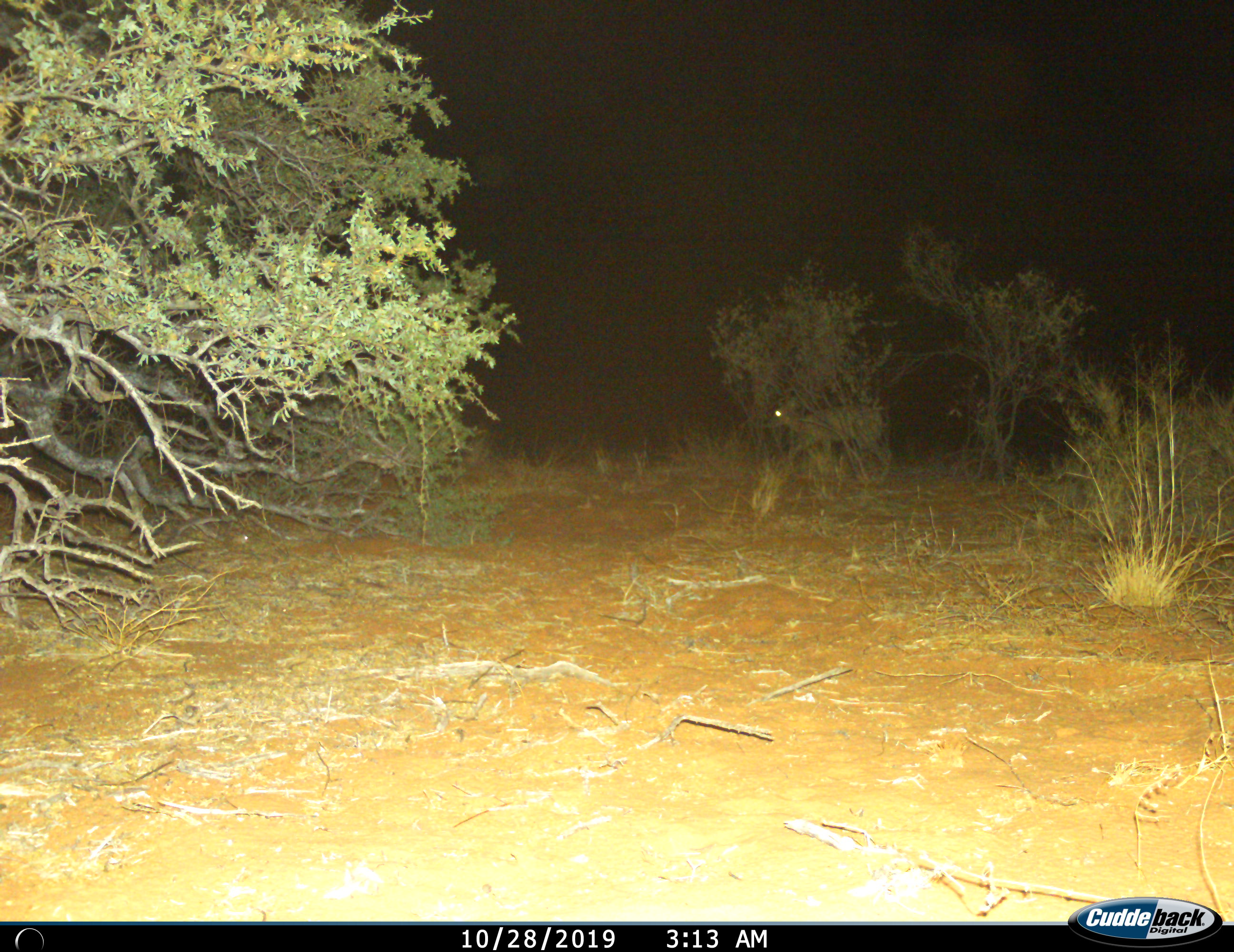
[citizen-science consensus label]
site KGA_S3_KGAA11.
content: unidentified animal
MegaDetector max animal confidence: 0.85